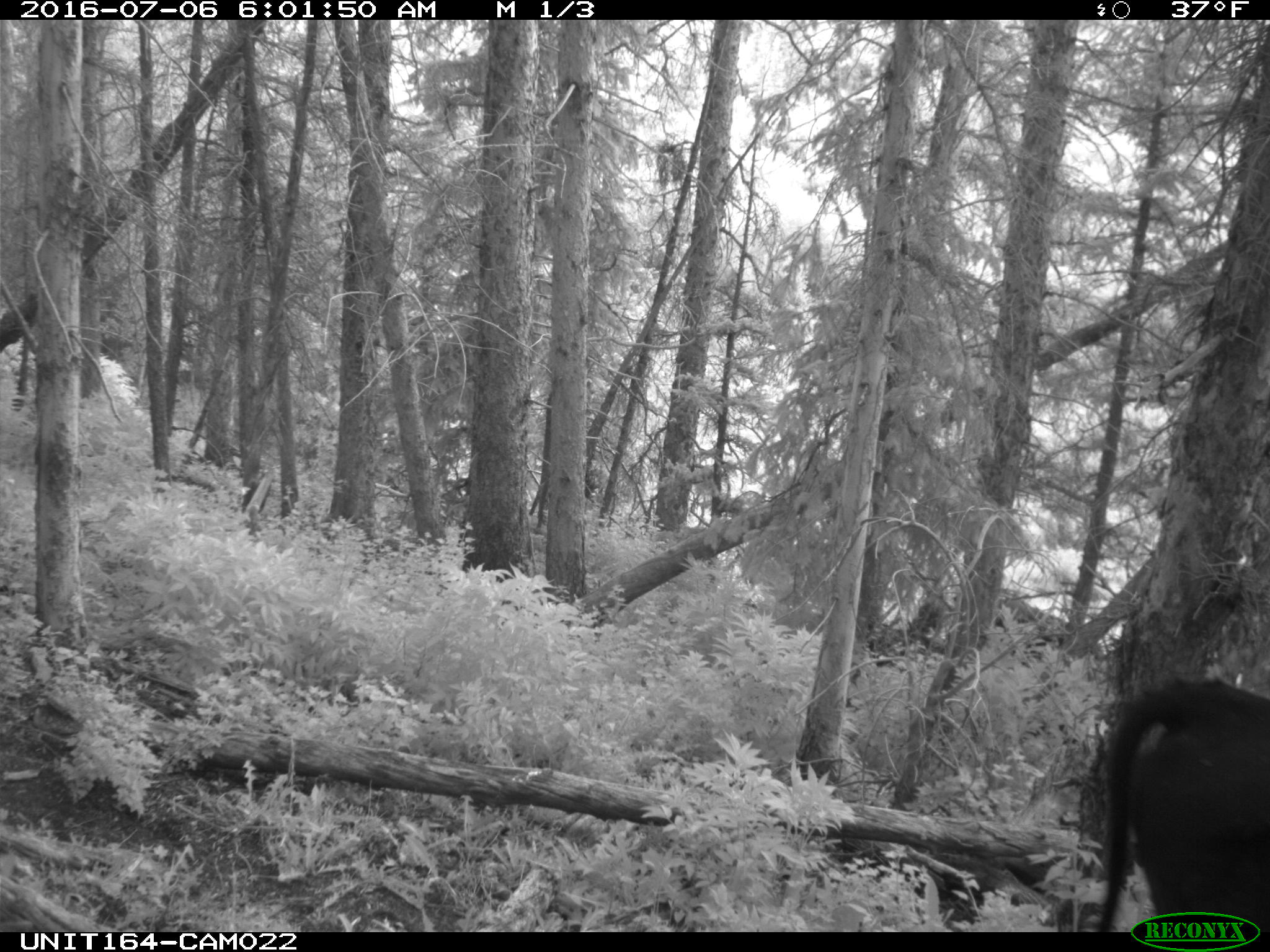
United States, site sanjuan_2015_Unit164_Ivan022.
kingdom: Animalia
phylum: Chordata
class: Mammalia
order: Artiodactyla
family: Bovidae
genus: Bos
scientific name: Bos taurus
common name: domestic cow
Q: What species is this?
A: Bos taurus (domestic cow).